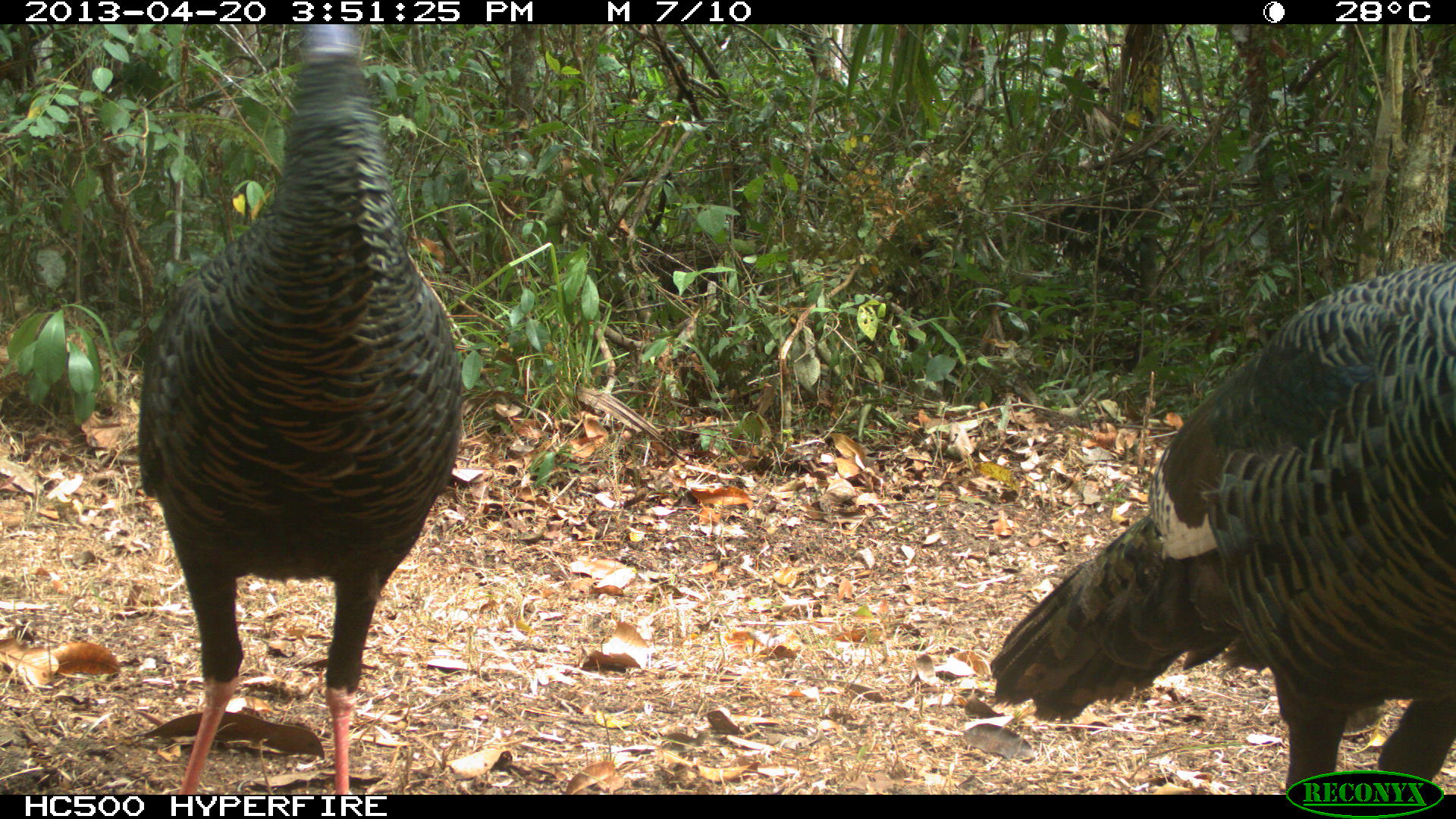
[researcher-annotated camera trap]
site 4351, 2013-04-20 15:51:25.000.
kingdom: Animalia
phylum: Chordata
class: Aves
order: Galliformes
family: Phasianidae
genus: Meleagris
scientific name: Meleagris ocellata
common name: ocellated turkey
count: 2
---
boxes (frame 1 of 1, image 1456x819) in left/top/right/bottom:
meleagris ocellata: 137/25/465/794; 987/257/1456/769